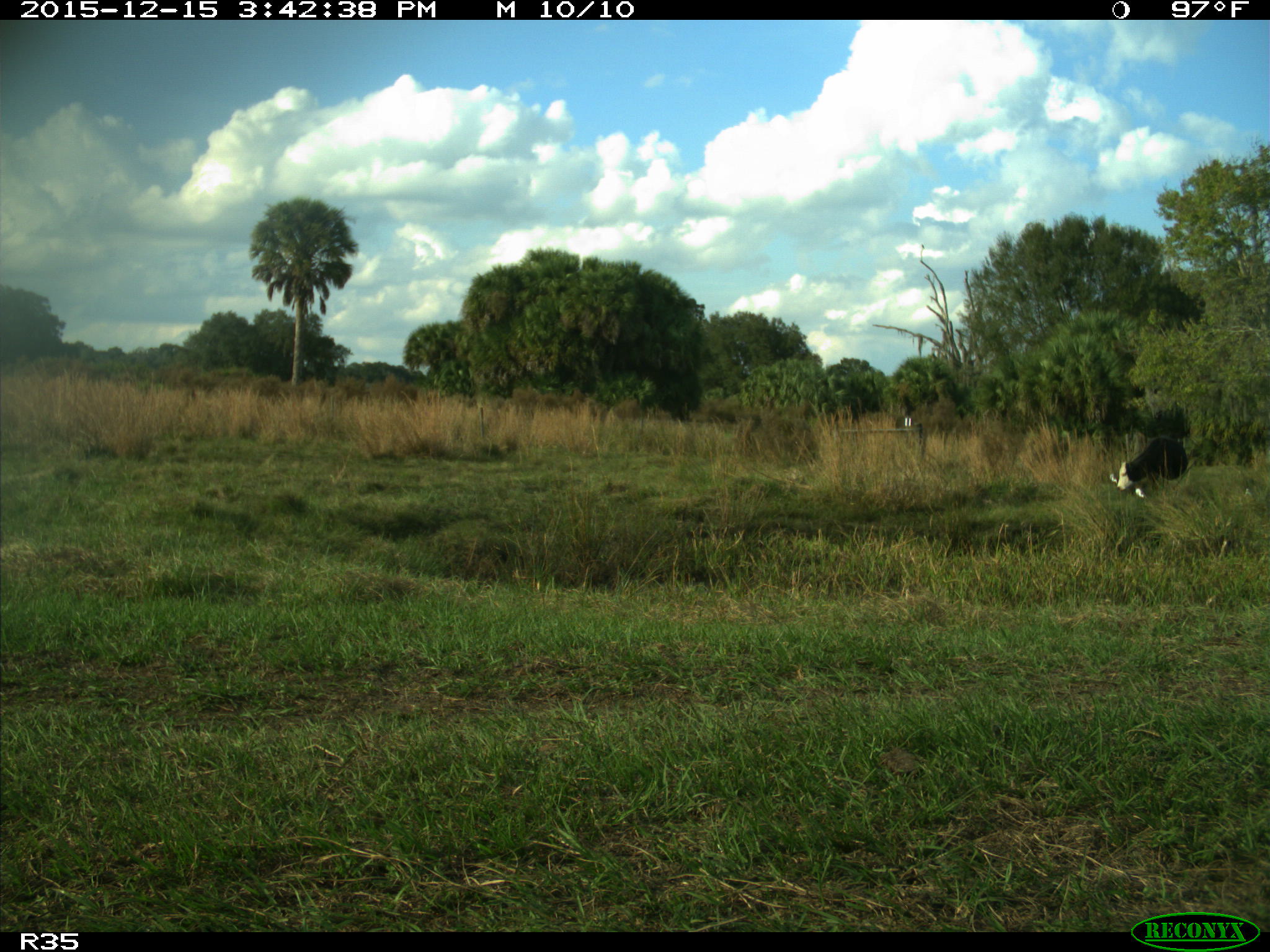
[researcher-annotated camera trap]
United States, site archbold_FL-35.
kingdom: Animalia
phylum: Chordata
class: Mammalia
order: Artiodactyla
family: Bovidae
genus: Bos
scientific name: Bos taurus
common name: domestic cow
Bos taurus (domestic cow).